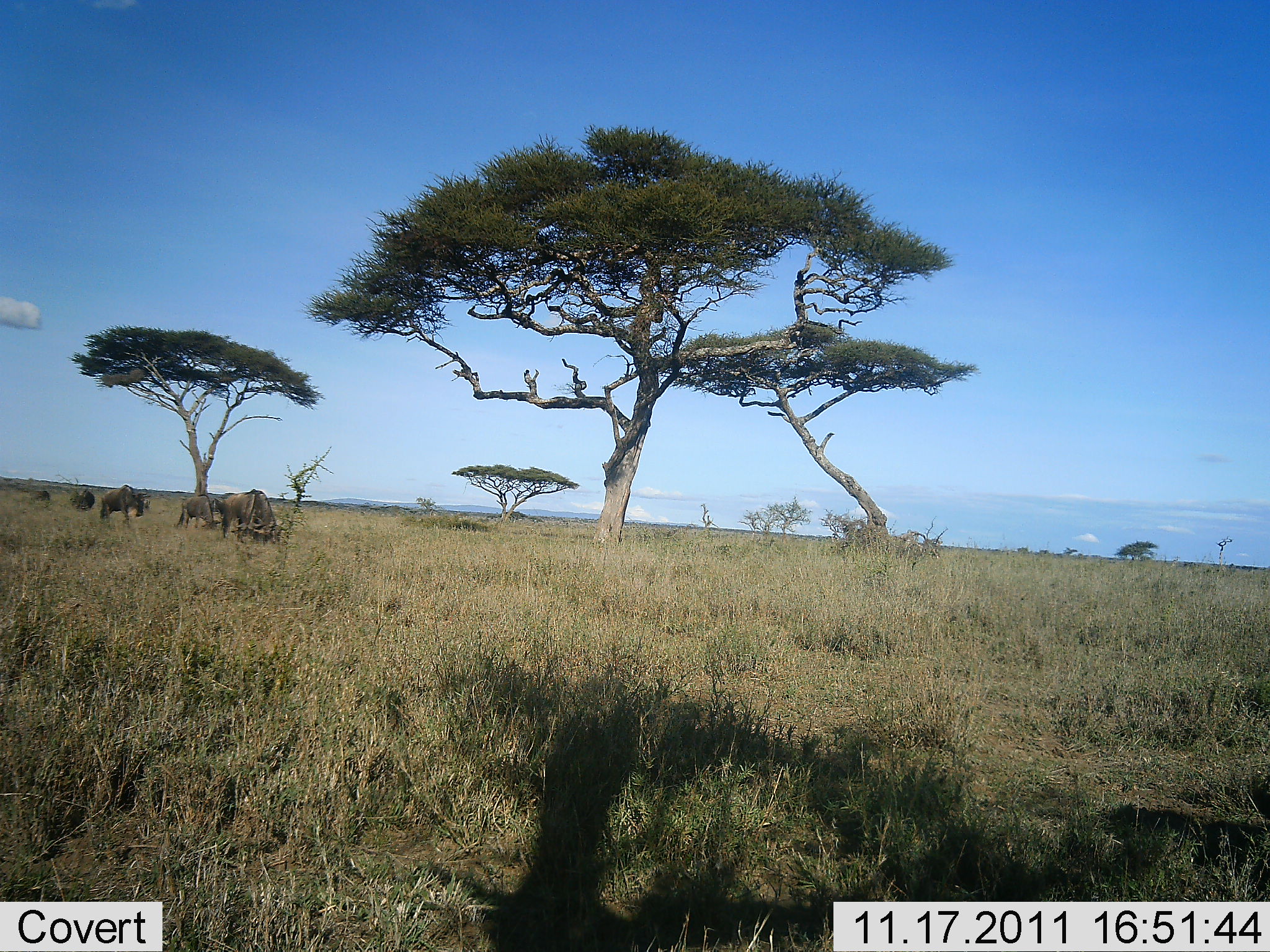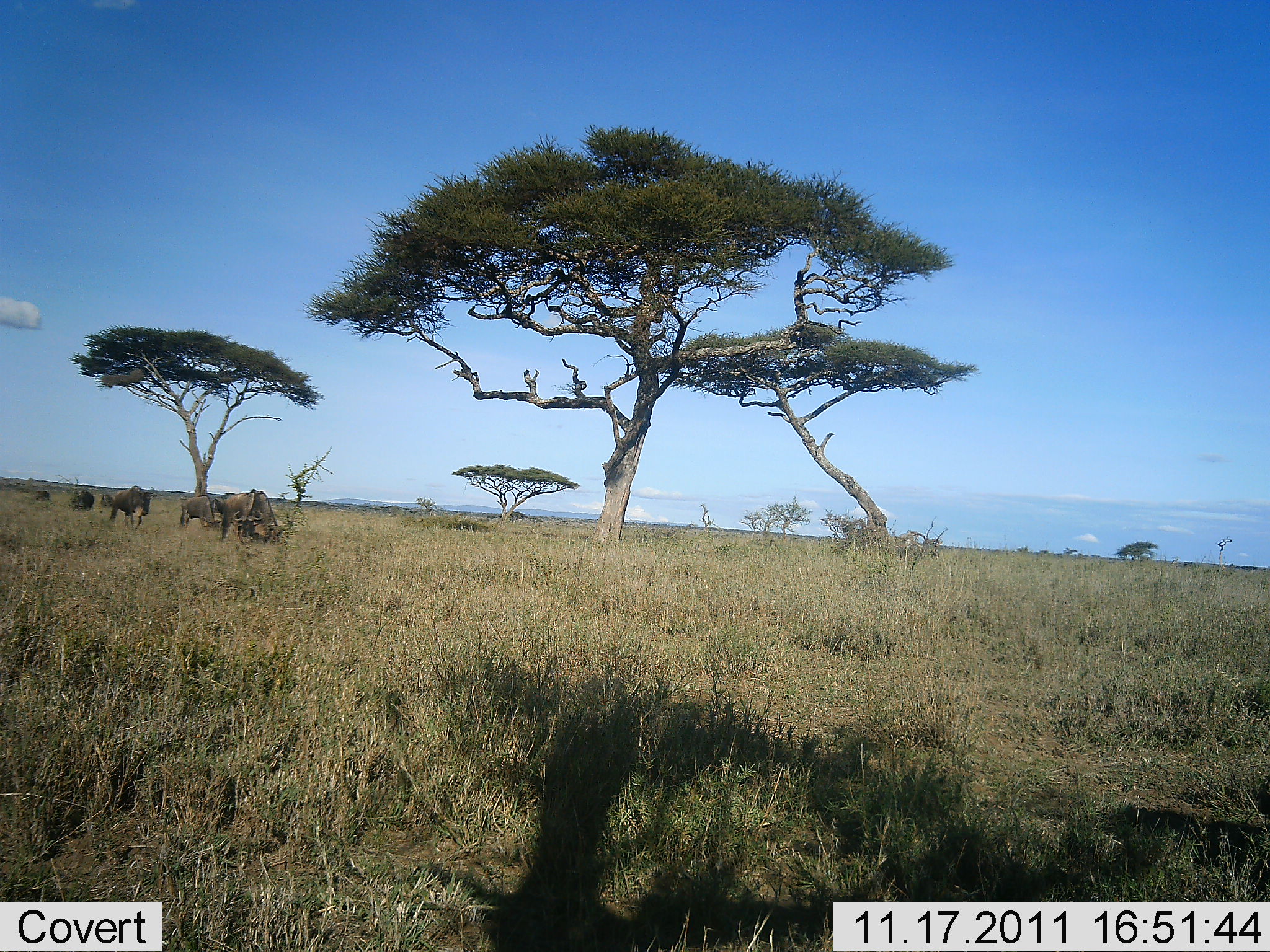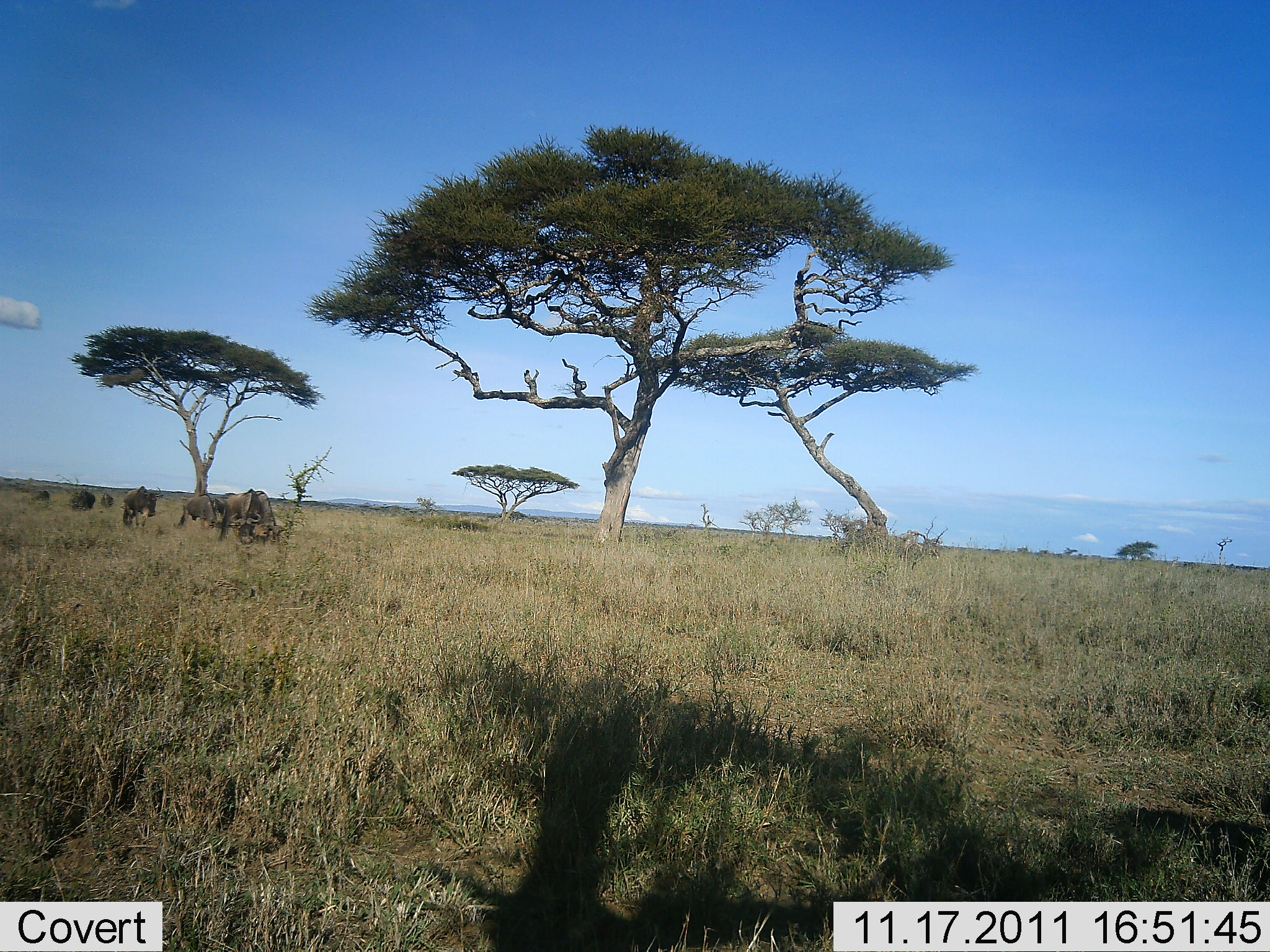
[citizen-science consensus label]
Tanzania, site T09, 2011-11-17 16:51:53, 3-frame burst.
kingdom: Animalia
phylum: Chordata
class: Mammalia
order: Artiodactyla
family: Bovidae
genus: Connochaetes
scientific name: Connochaetes taurinus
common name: blue wildebeest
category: wildebeest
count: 5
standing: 27%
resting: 0%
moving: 20%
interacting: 0%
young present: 0%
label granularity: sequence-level